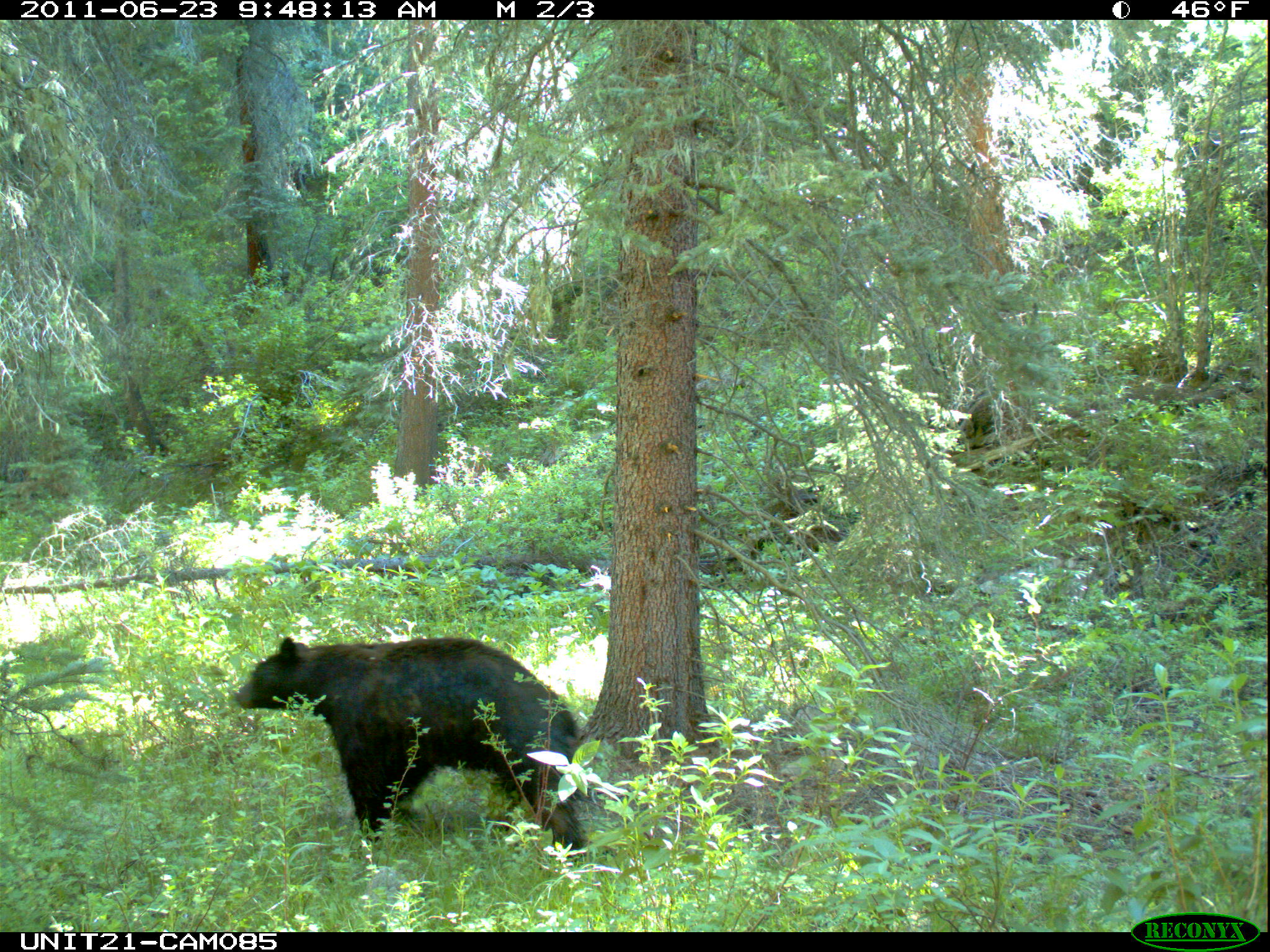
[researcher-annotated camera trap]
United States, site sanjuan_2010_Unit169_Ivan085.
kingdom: Animalia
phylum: Chordata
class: Mammalia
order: Carnivora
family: Ursidae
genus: Ursus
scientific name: Ursus americanus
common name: american black bear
Ursus americanus (american black bear).